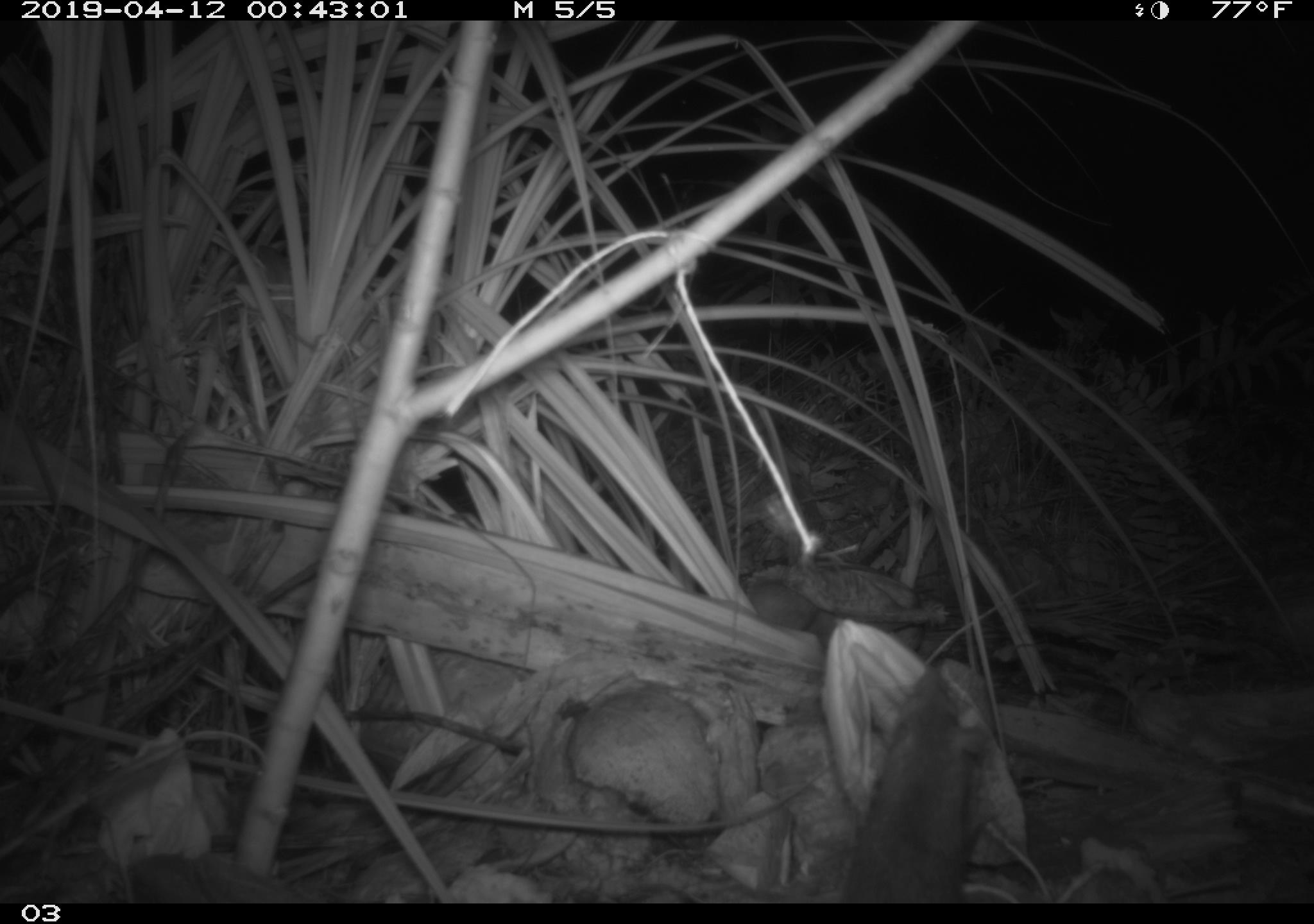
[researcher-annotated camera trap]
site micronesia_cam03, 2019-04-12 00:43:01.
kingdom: Animalia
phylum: Chordata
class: Mammalia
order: Rodentia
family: Muridae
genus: Rattus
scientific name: Rattus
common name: rat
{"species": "rat (Rattus)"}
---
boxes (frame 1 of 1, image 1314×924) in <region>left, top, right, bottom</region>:
rat: <region>821, 661, 995, 905</region>